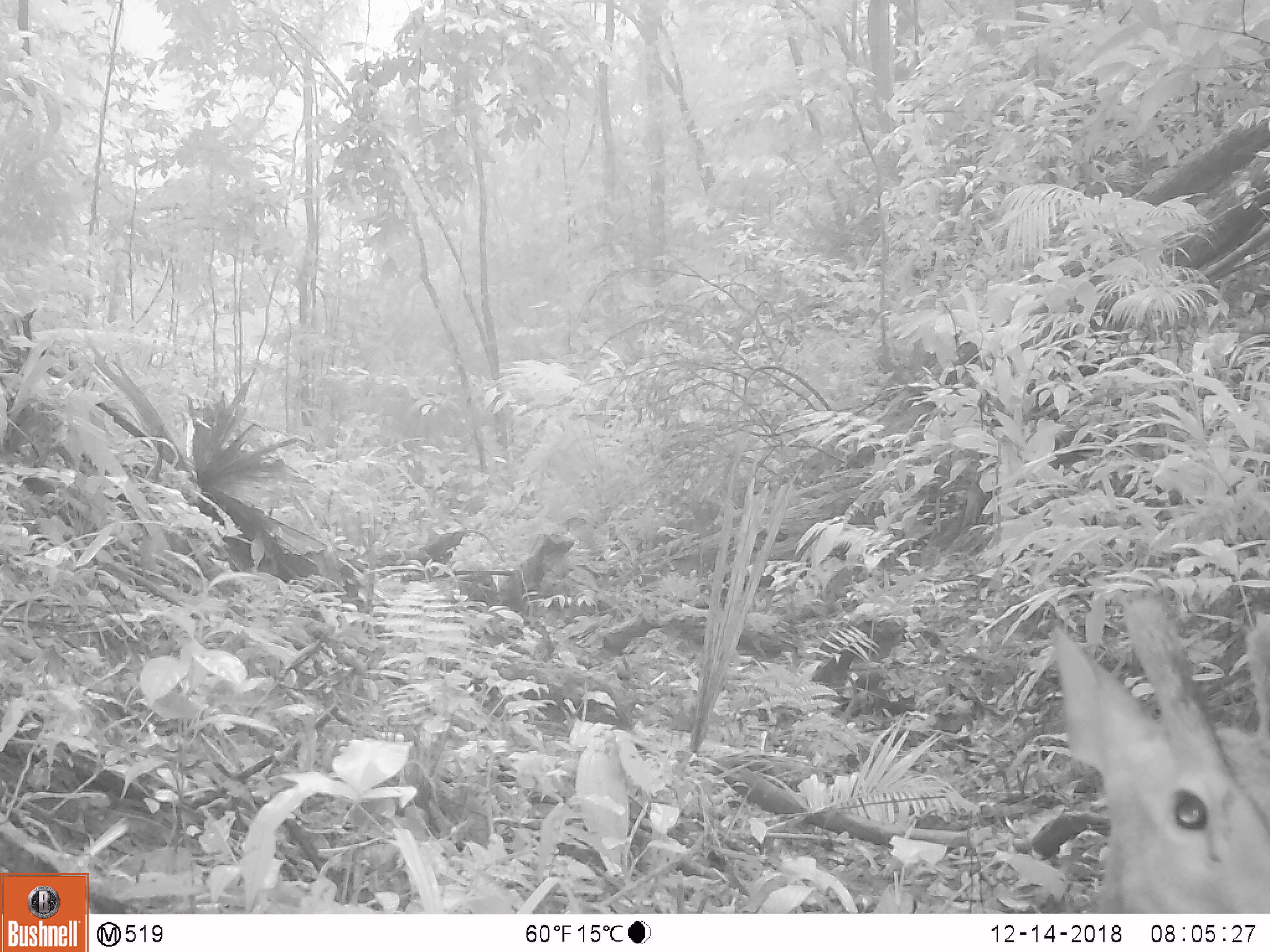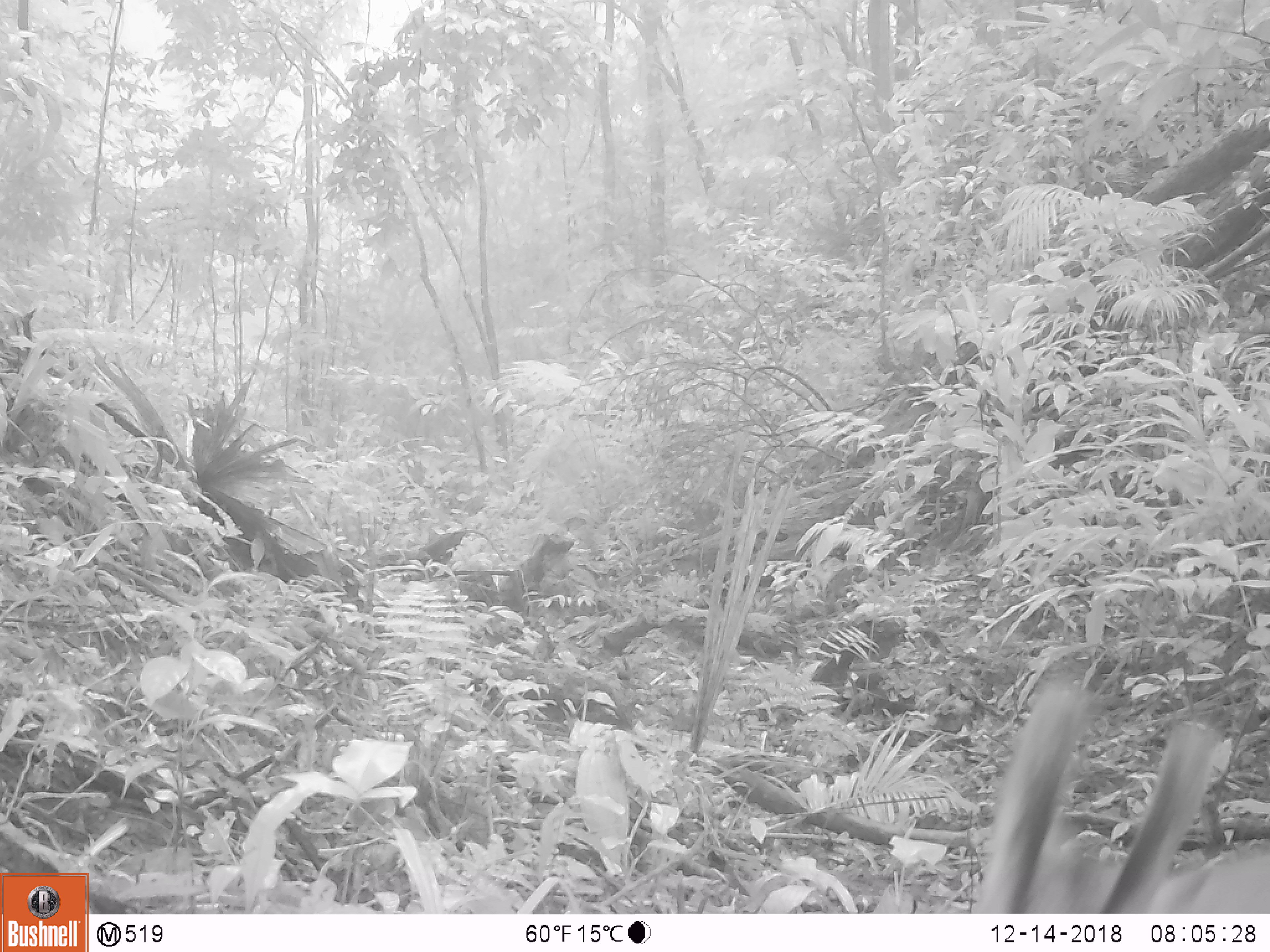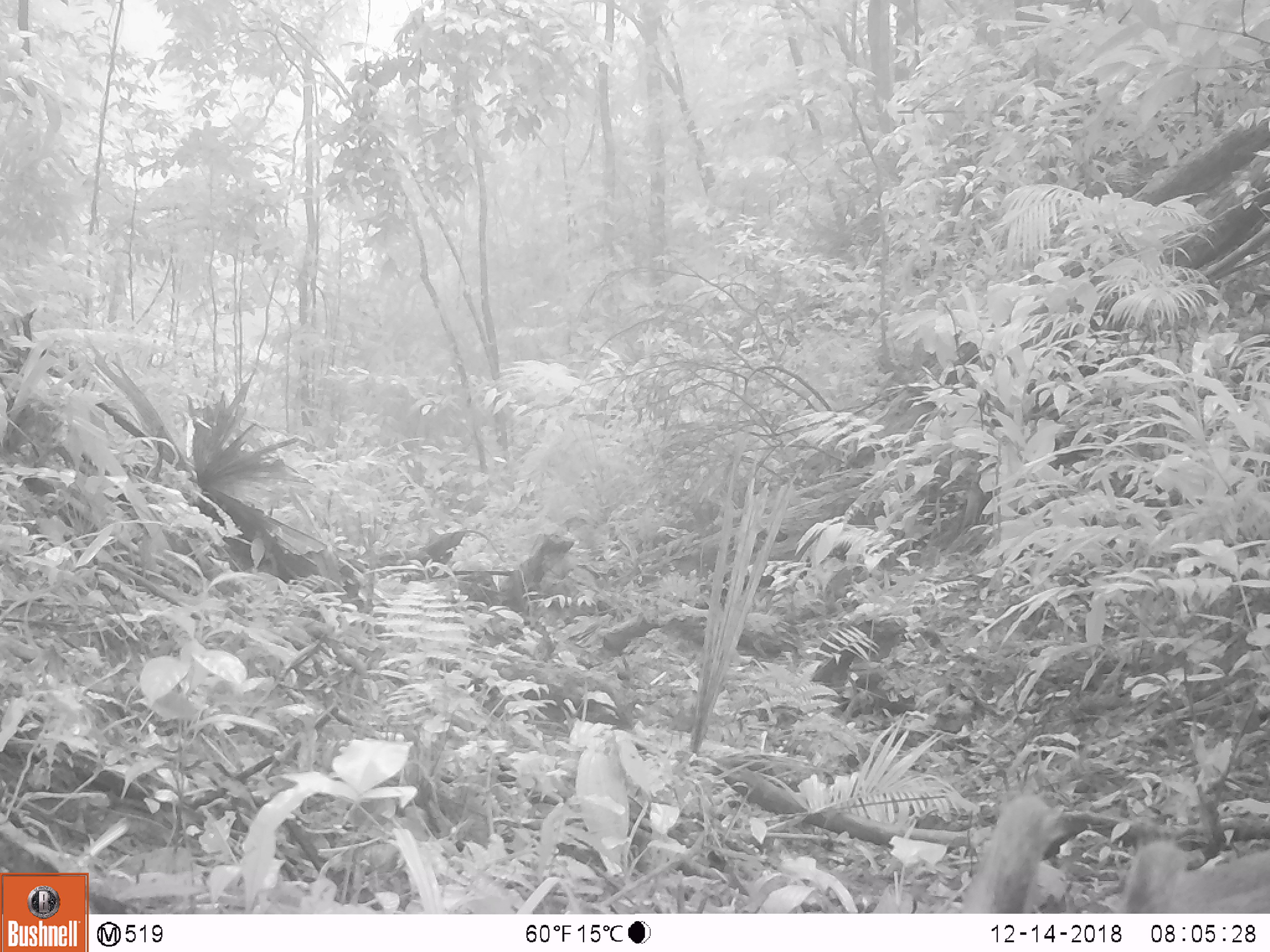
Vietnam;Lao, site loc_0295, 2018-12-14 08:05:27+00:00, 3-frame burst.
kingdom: Animalia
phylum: Chordata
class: Mammalia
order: Artiodactyla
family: Cervidae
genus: Muntiacus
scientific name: Muntiacus vuquangensis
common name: large-antlered muntjac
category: large antlered muntjac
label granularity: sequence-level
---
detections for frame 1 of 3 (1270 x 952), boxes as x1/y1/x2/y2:
large antlered muntjac: 1050/593/1270/913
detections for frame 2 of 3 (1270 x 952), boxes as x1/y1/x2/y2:
large antlered muntjac: 971/680/1270/913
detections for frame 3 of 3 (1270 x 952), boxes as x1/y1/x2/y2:
large antlered muntjac: 961/792/1270/912